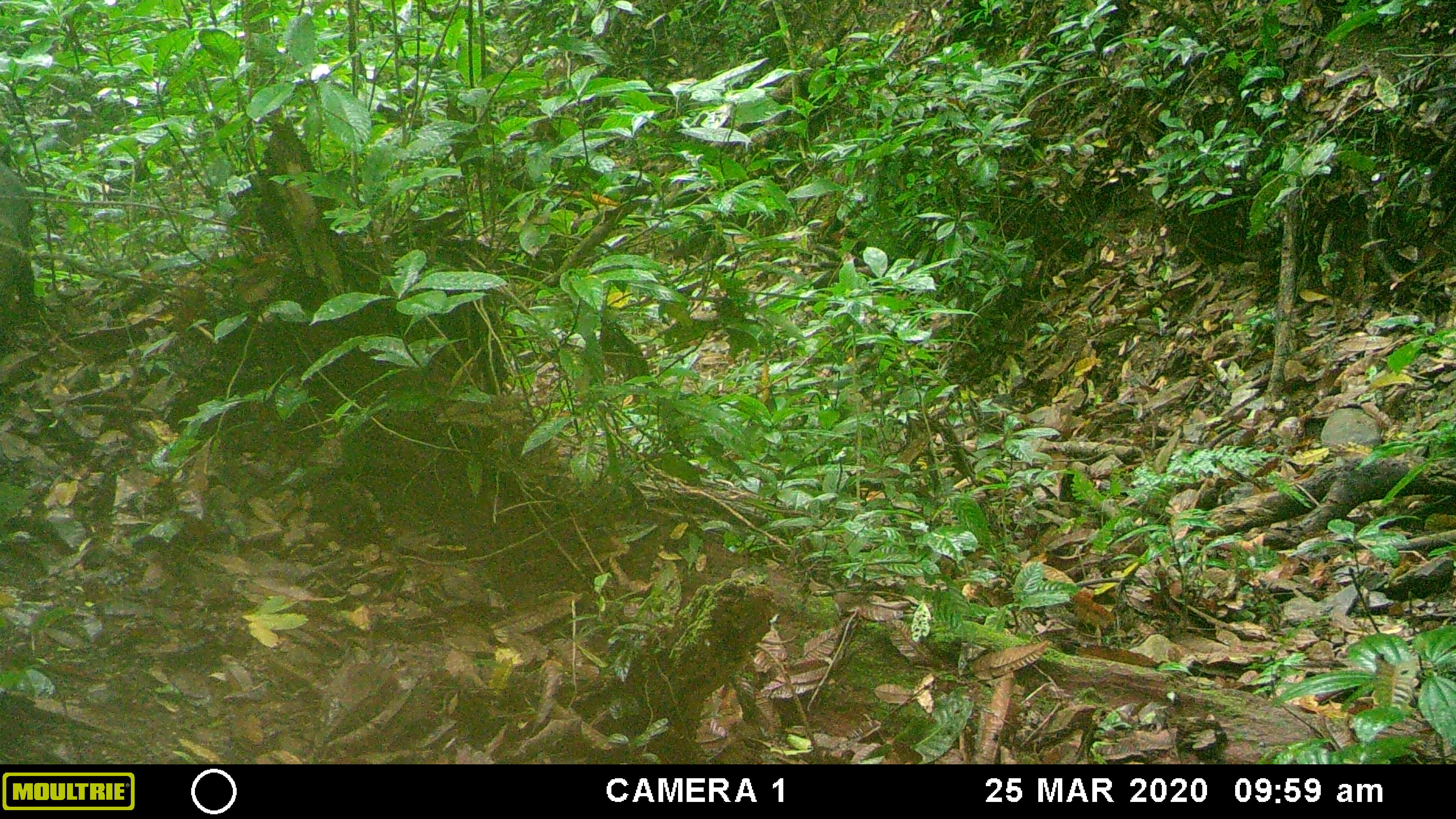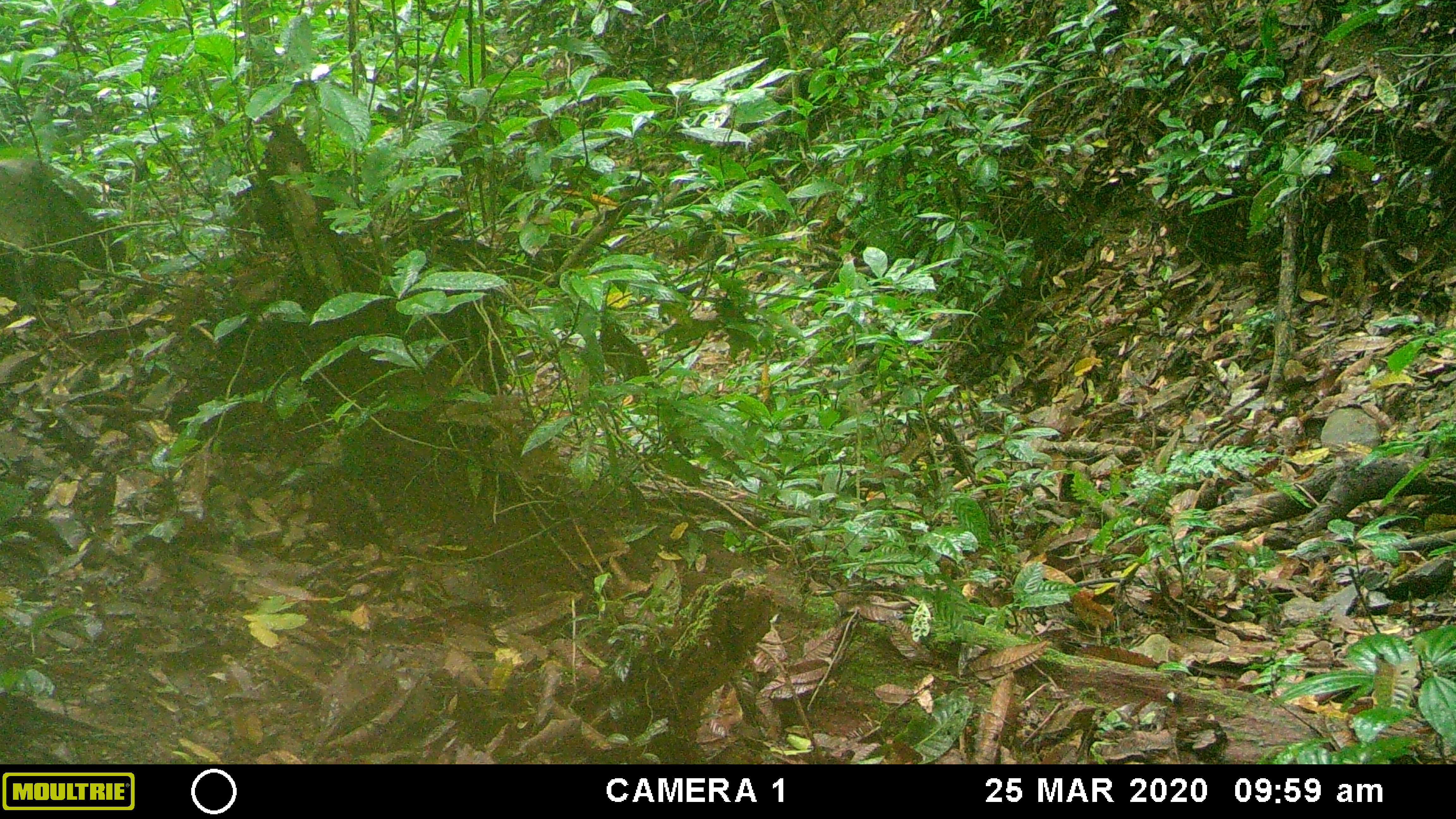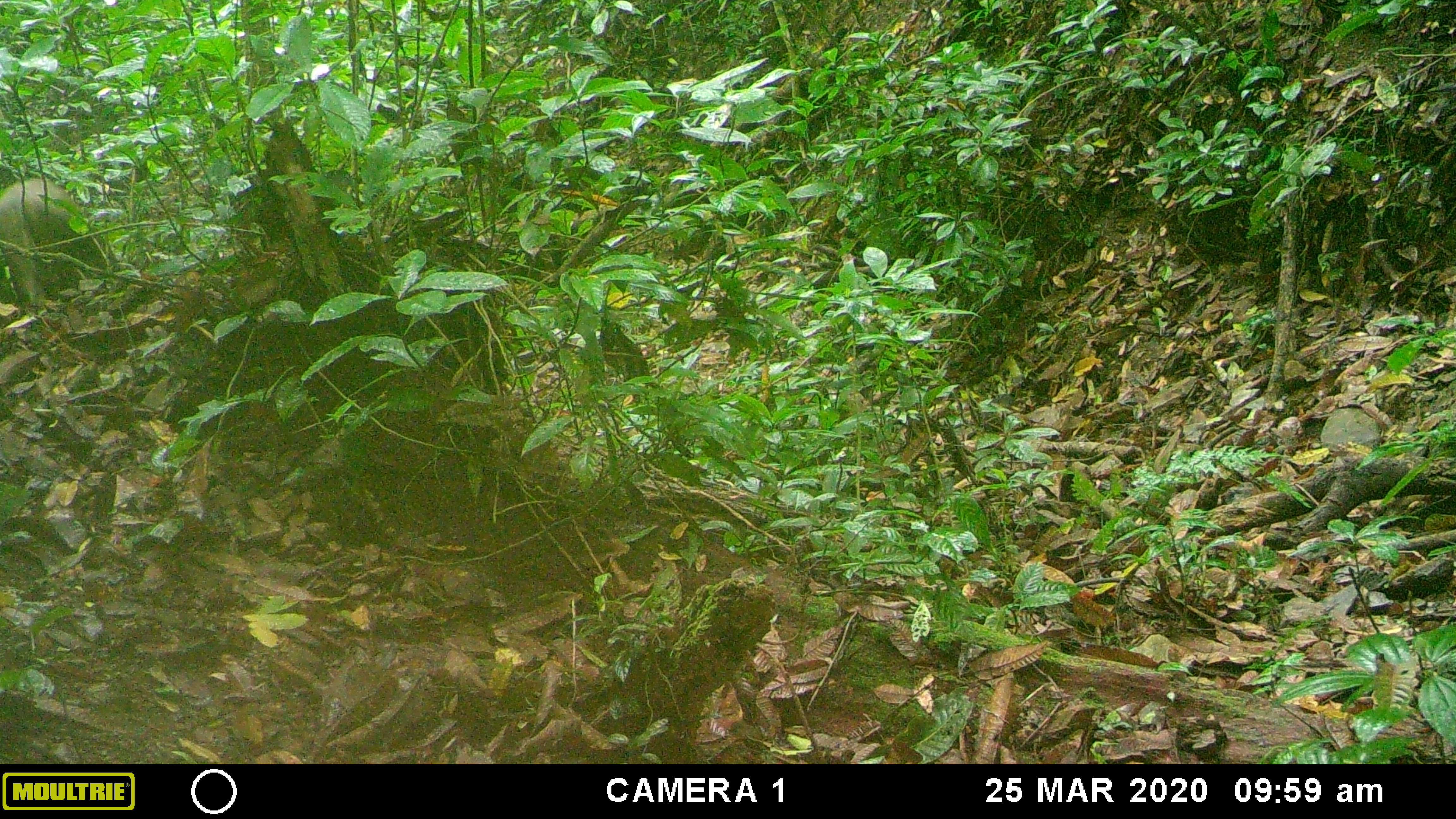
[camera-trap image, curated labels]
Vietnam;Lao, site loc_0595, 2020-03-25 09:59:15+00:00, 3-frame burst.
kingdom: Animalia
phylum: Chordata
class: Mammalia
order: Artiodactyla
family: Suidae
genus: Sus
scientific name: Sus scrofa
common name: eurasian wild pig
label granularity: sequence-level